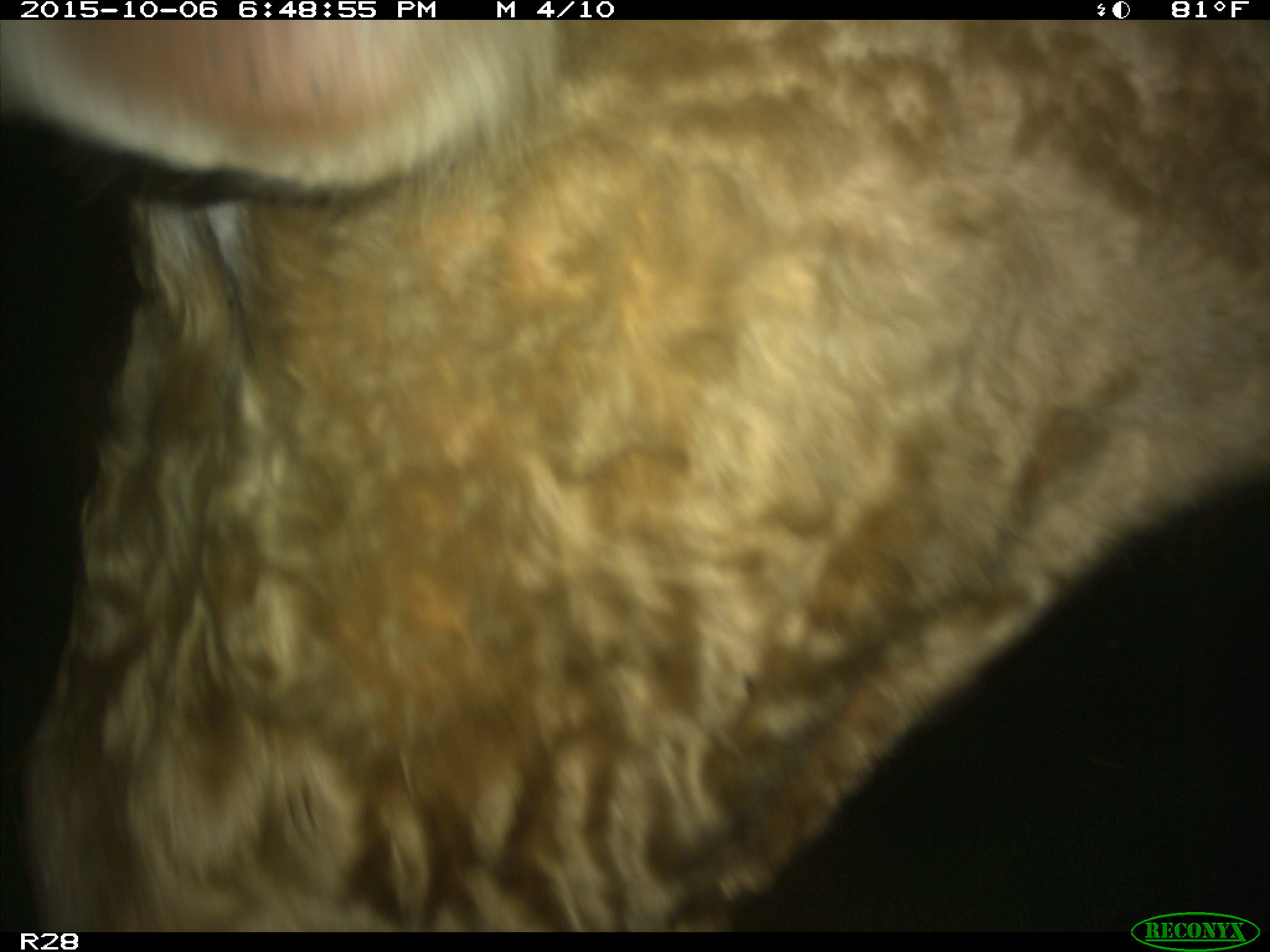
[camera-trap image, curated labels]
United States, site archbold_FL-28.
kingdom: Animalia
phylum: Chordata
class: Mammalia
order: Artiodactyla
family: Bovidae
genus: Bos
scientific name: Bos taurus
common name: domestic cow